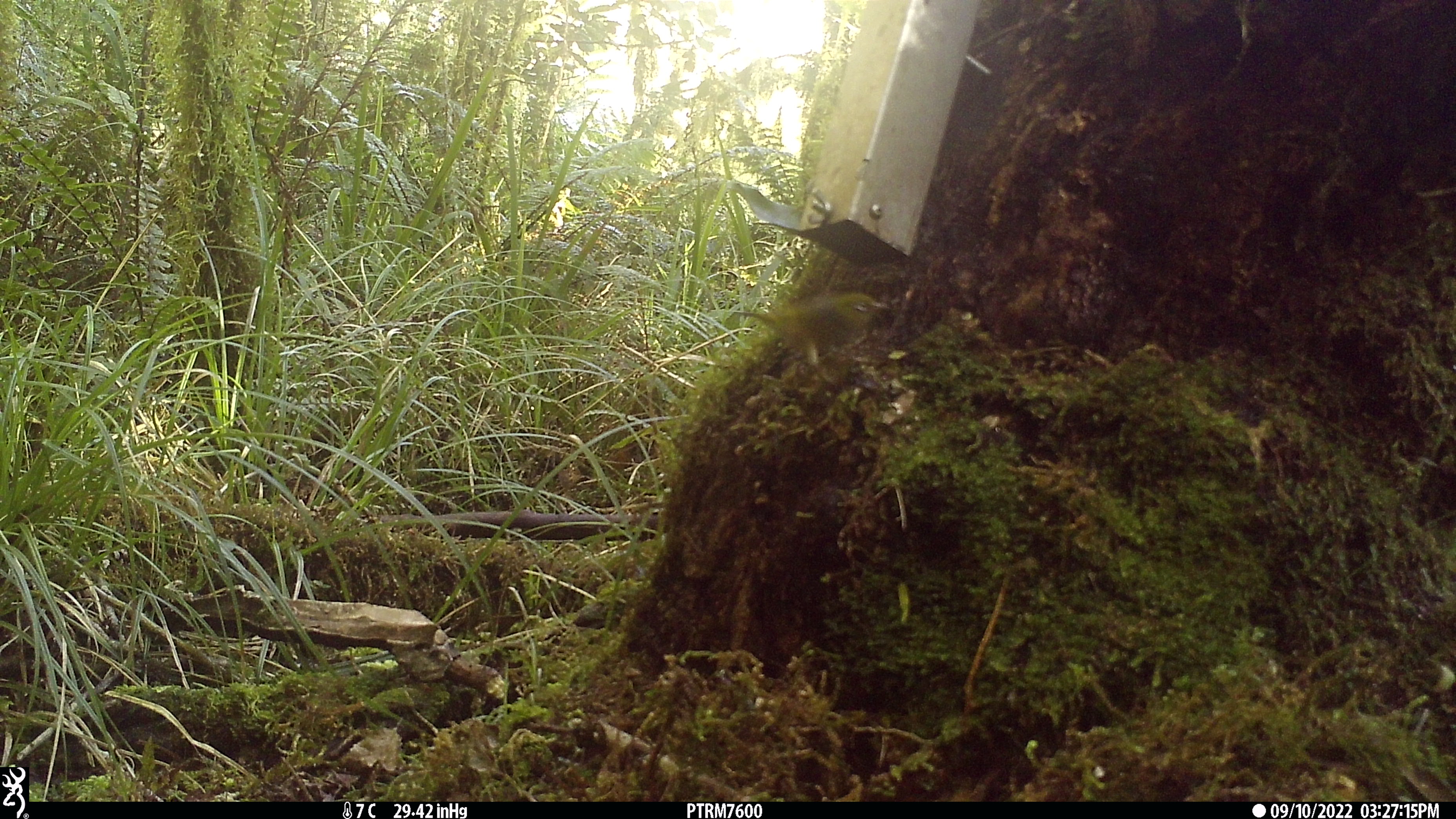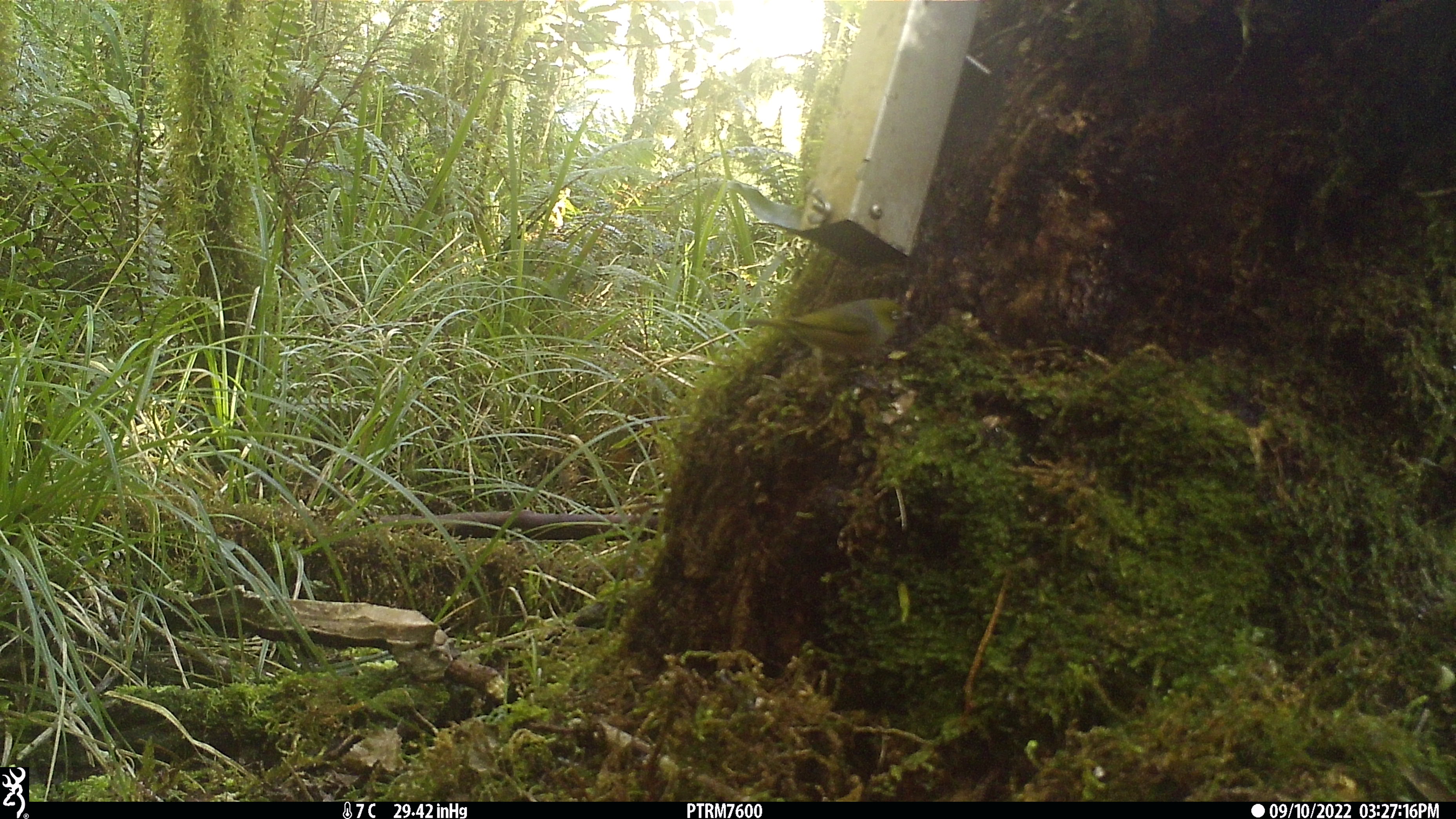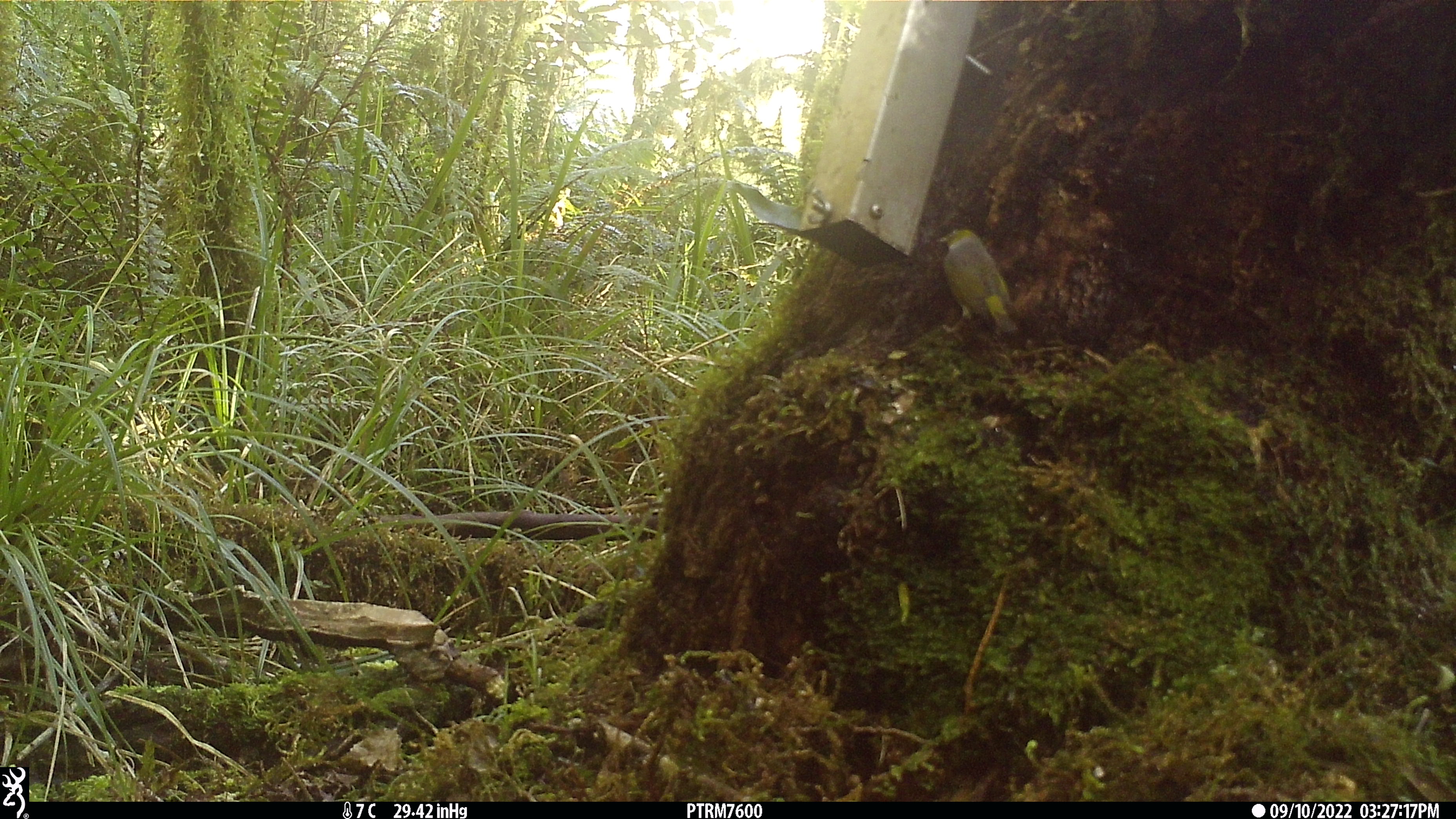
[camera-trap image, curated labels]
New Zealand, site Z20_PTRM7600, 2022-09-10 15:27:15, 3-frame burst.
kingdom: Animalia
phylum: Chordata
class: Aves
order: Passeriformes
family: Zosteropidae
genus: Zosterops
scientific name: Zosterops lateralis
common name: silvereye